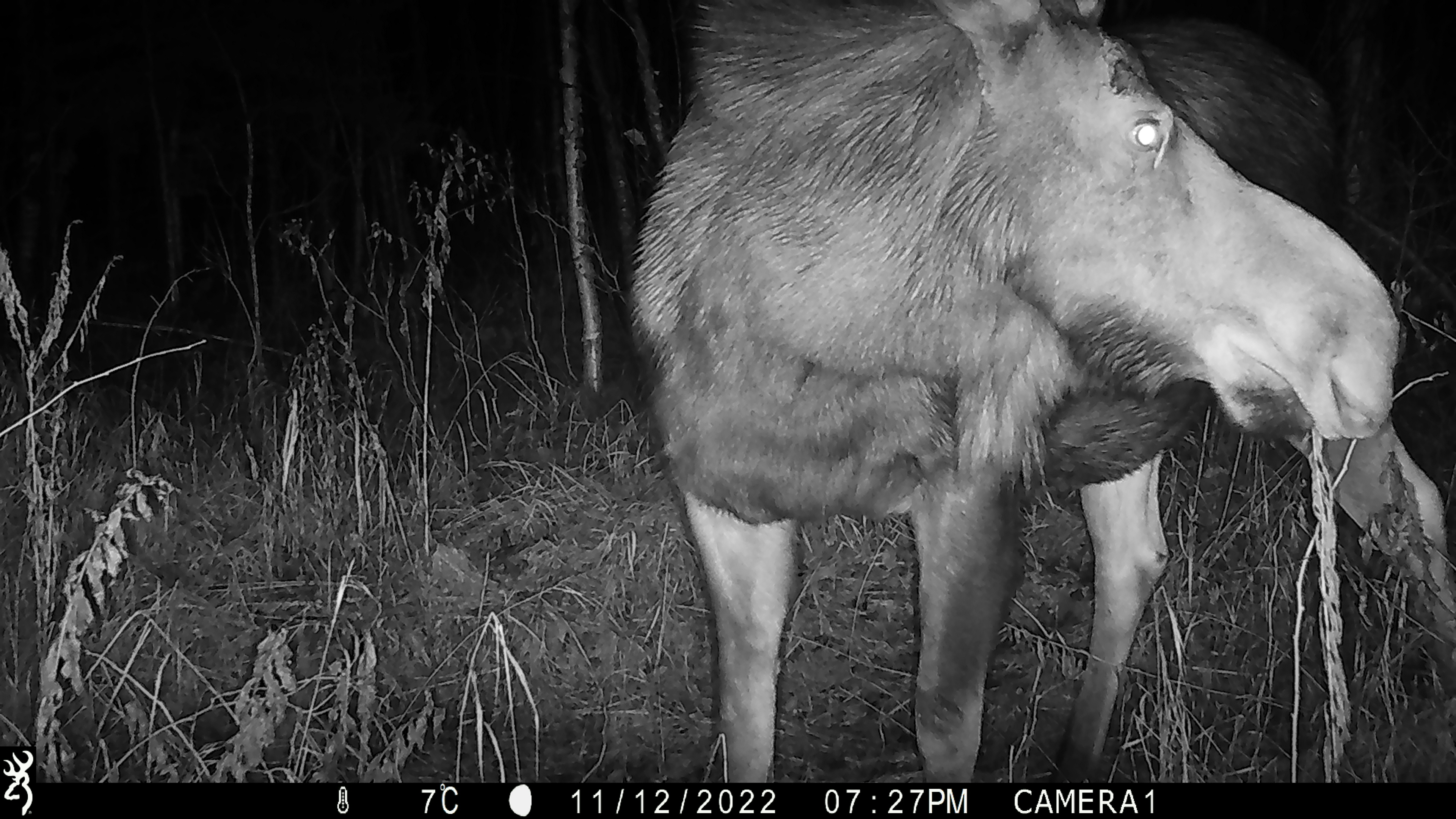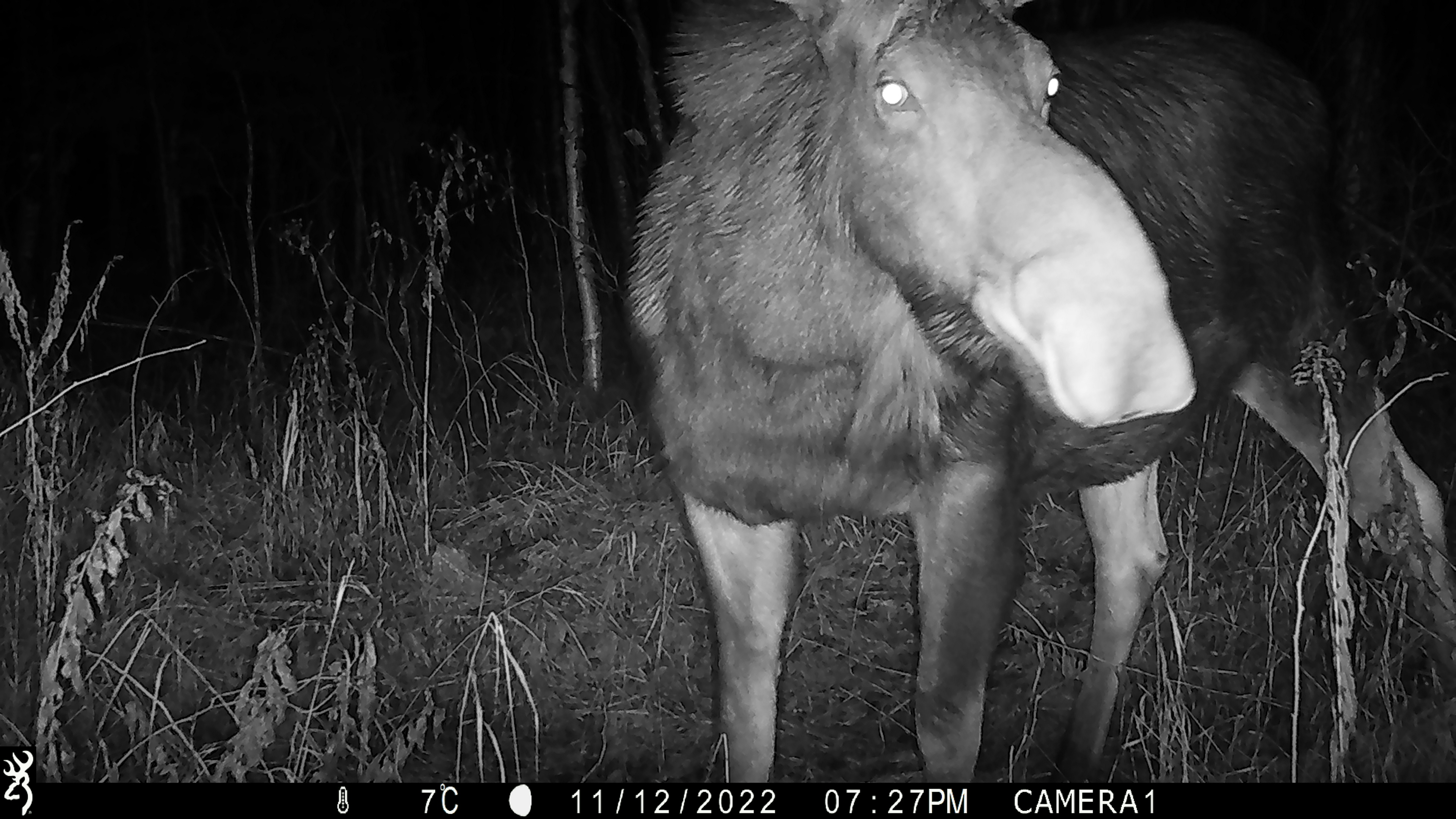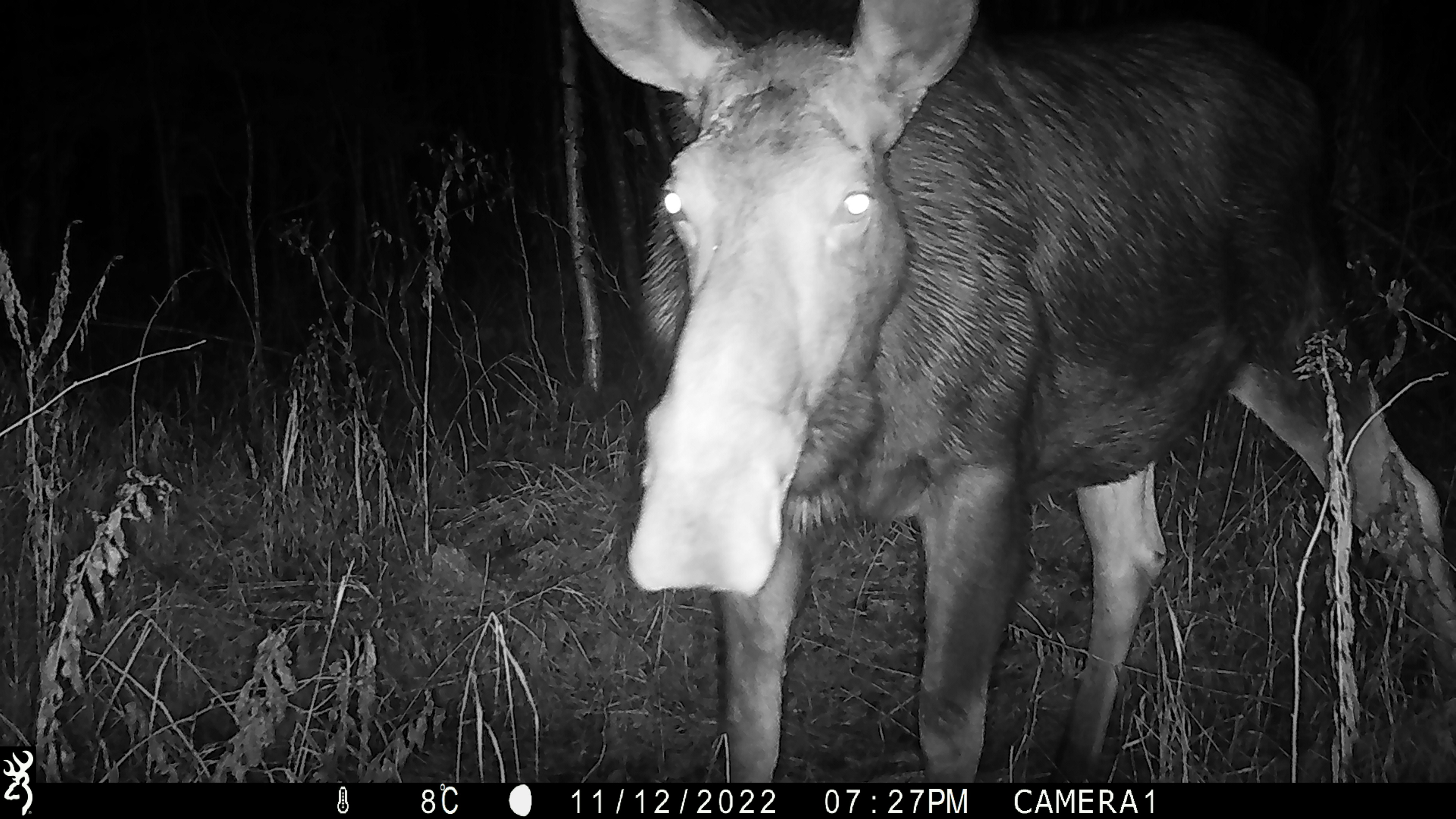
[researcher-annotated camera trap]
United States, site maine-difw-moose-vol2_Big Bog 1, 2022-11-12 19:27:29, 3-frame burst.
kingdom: Animalia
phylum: Chordata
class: Mammalia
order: Artiodactyla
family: Cervidae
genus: Alces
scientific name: Alces alces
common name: moose